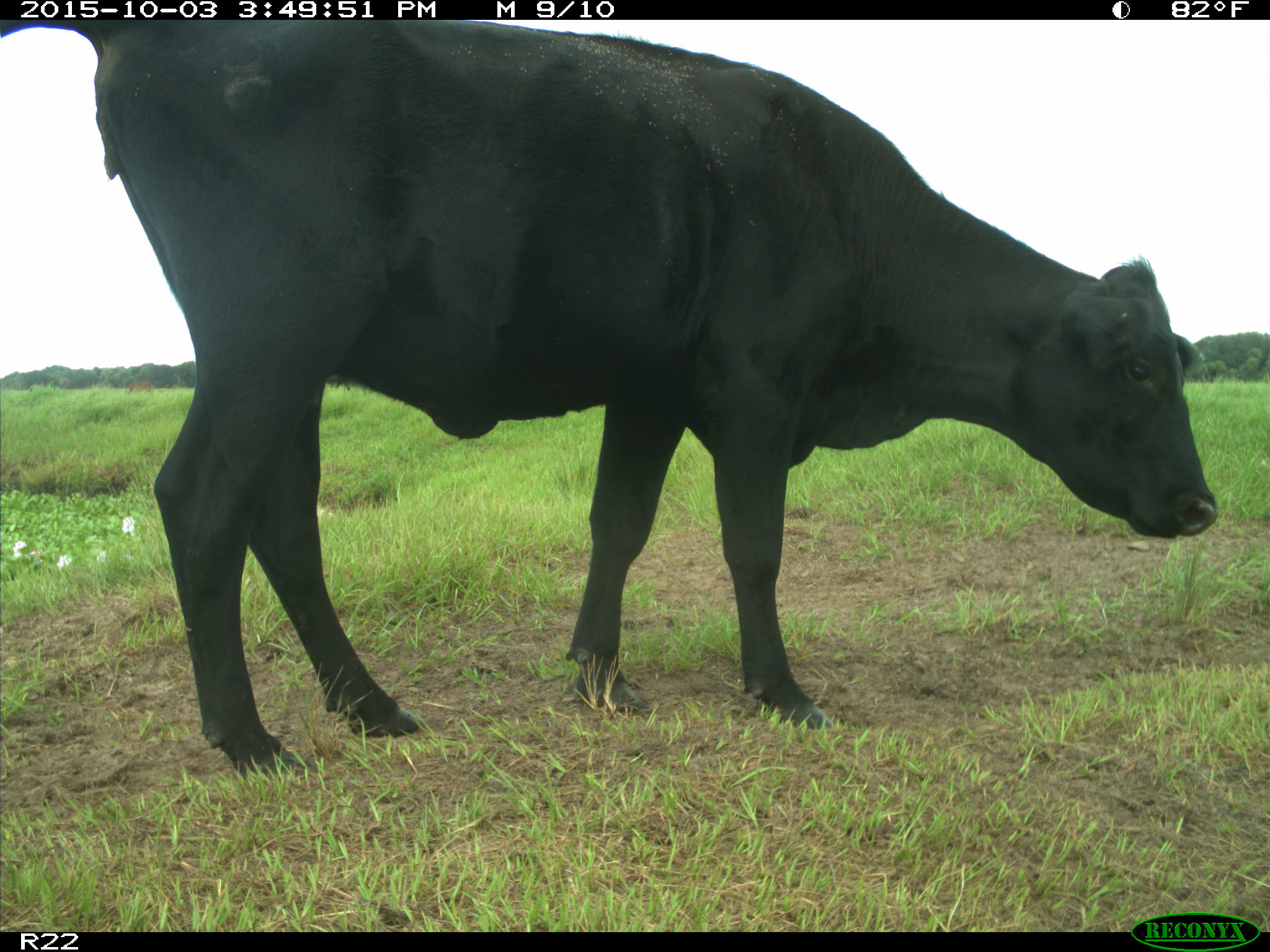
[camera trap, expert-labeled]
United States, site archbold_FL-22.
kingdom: Animalia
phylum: Chordata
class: Mammalia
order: Artiodactyla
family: Bovidae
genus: Bos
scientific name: Bos taurus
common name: domestic cow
Bos taurus (domestic cow).